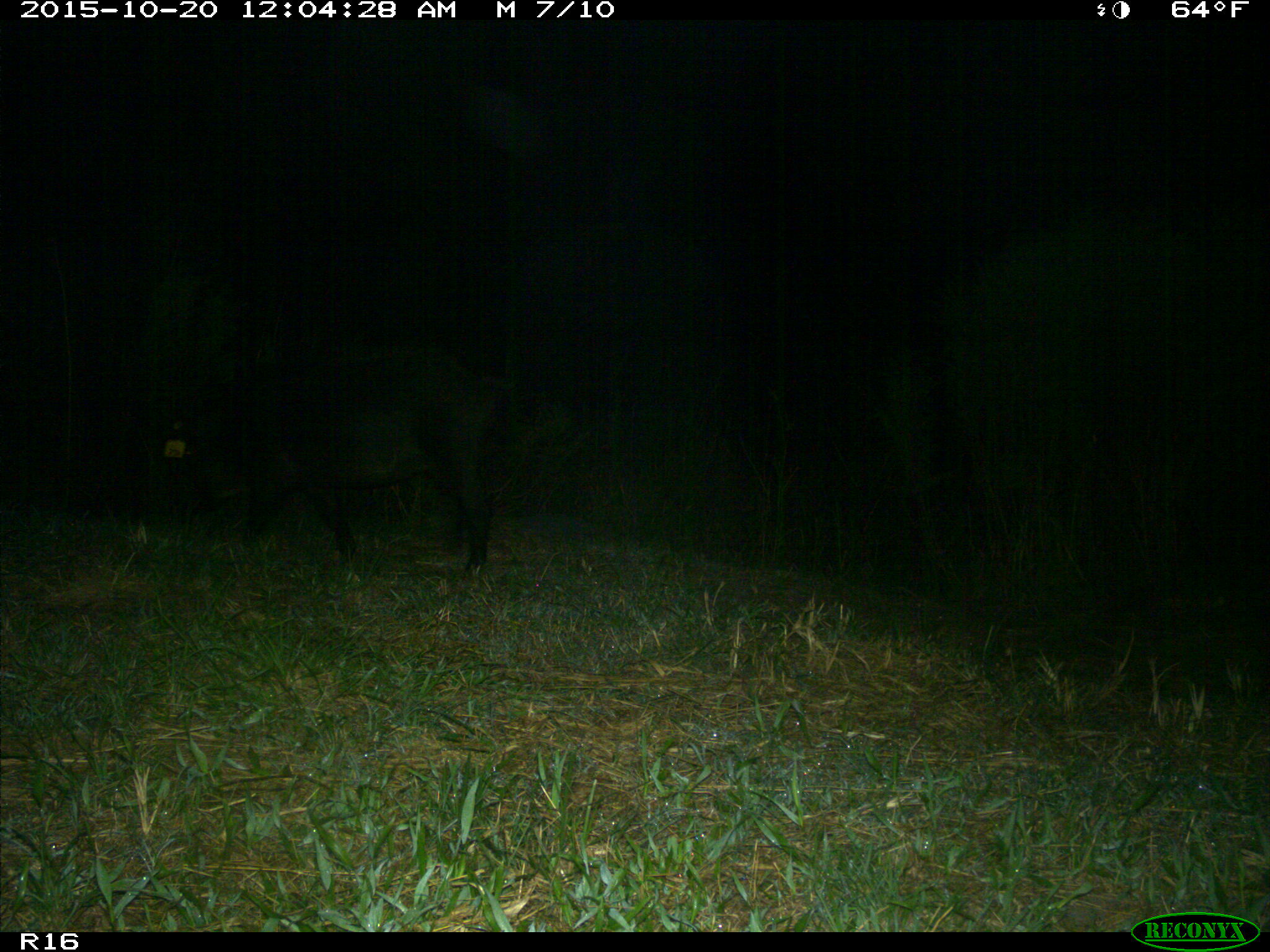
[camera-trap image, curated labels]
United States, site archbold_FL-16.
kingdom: Animalia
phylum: Chordata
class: Mammalia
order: Artiodactyla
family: Suidae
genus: Sus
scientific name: Sus scrofa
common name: wild boar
Sus scrofa (wild boar).